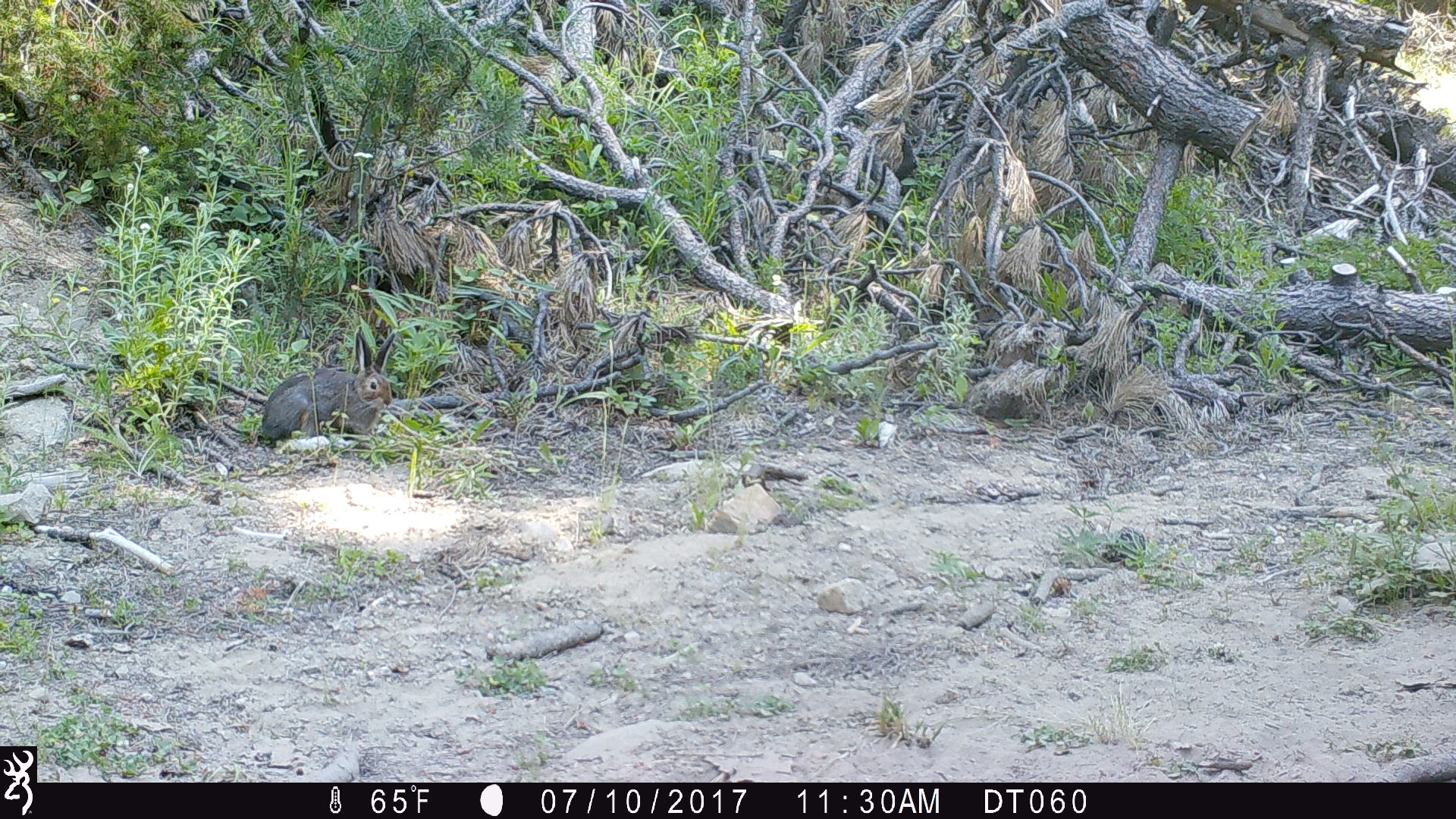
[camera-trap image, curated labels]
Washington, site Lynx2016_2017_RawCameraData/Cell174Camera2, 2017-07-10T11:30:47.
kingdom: Animalia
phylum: Chordata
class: Mammalia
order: Lagomorpha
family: Leporidae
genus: Lepus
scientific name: Lepus americanus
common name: snowshoe hare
Lepus americanus (snowshoe hare). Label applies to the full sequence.